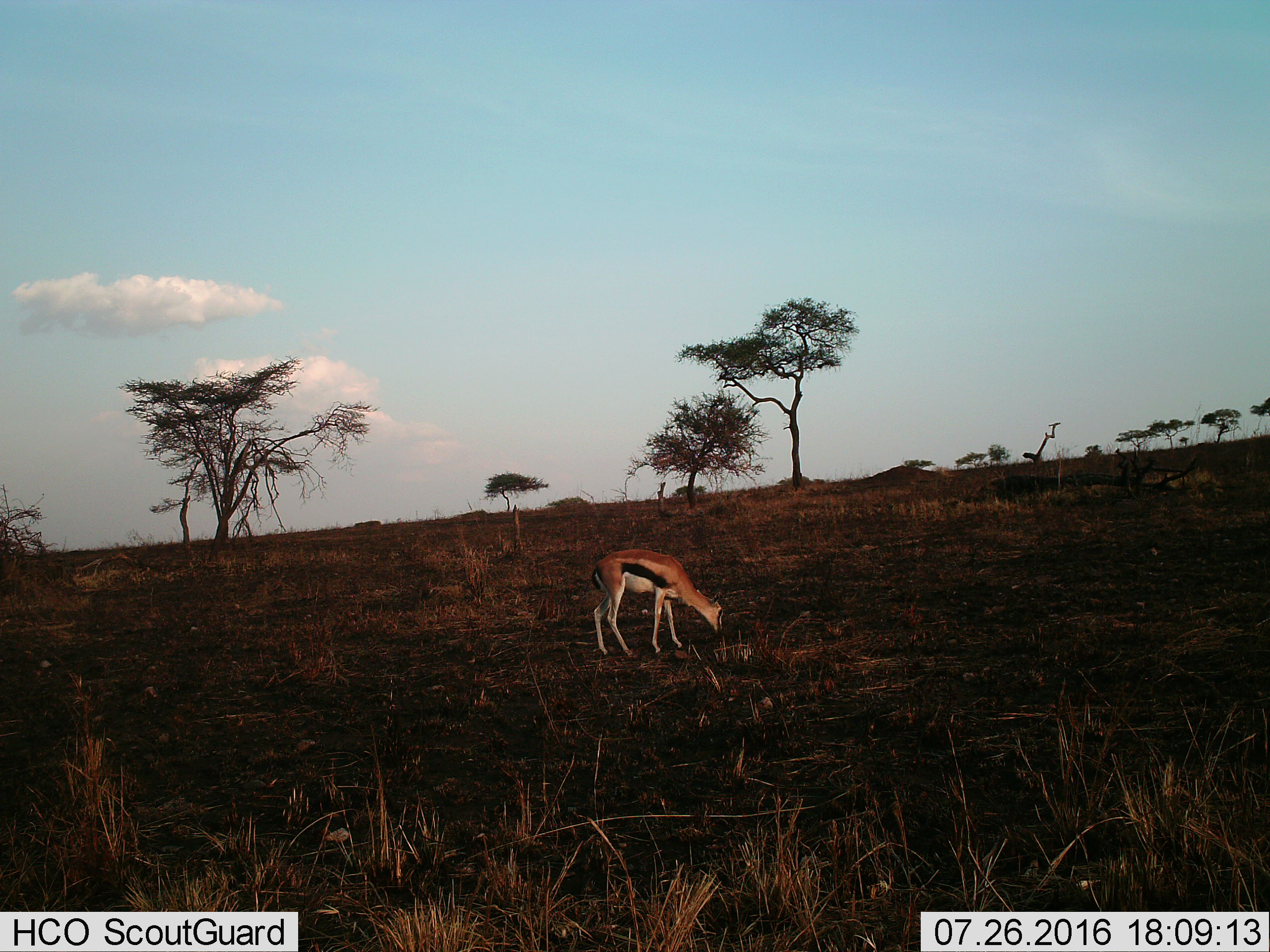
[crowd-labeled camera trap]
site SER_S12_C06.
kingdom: Animalia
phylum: Chordata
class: Mammalia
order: Artiodactyla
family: Bovidae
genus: Eudorcas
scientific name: Eudorcas thomsonii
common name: thomson's gazelle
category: gazellethomsons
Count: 1.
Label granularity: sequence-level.